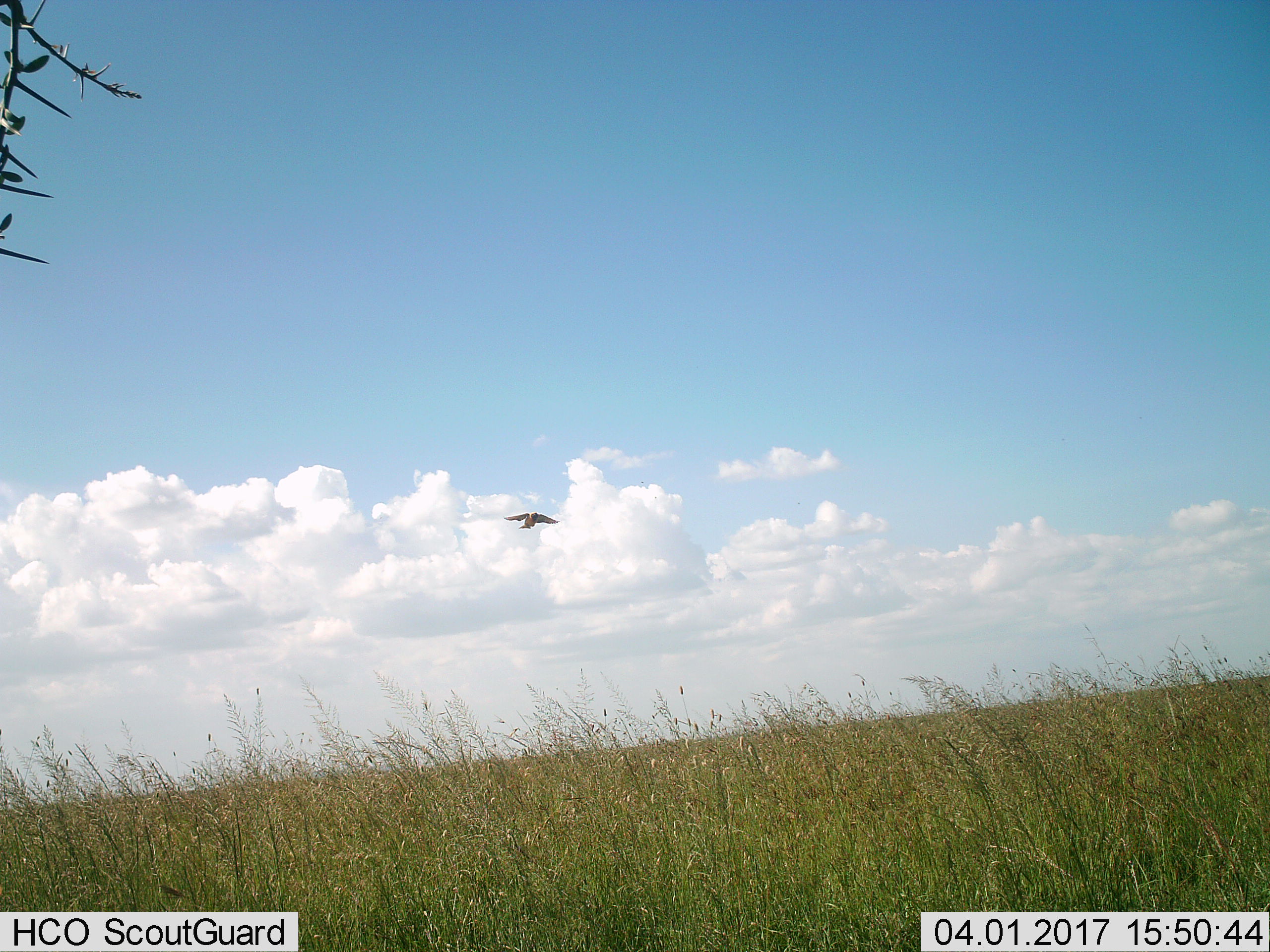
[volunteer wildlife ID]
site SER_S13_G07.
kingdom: Animalia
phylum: Chordata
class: Aves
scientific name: Aves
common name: bird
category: birdother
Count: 1.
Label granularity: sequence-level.